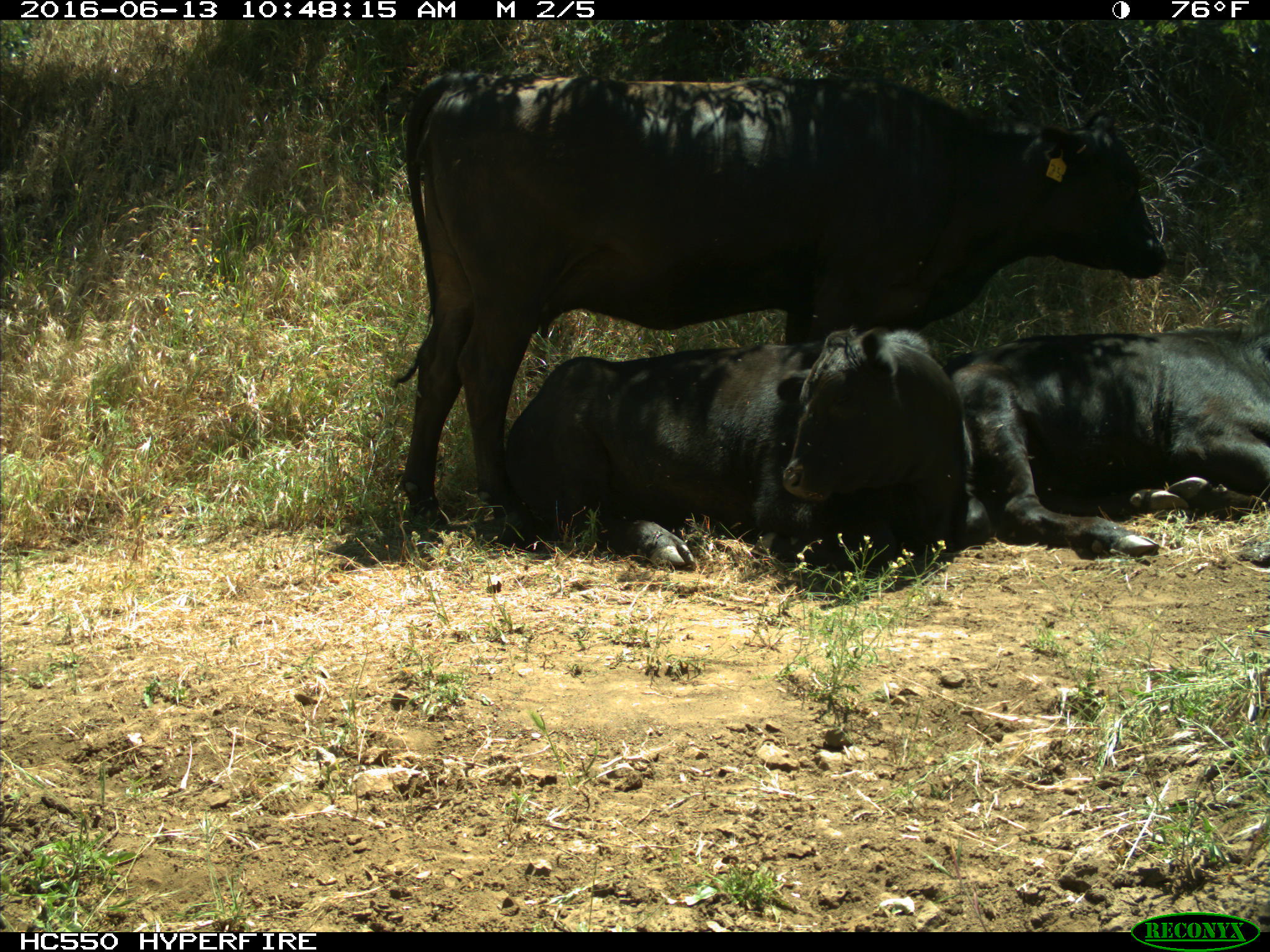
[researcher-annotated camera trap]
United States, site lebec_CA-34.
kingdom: Animalia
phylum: Chordata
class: Mammalia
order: Artiodactyla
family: Bovidae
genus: Bos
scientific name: Bos taurus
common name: domestic cow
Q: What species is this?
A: Bos taurus (domestic cow).